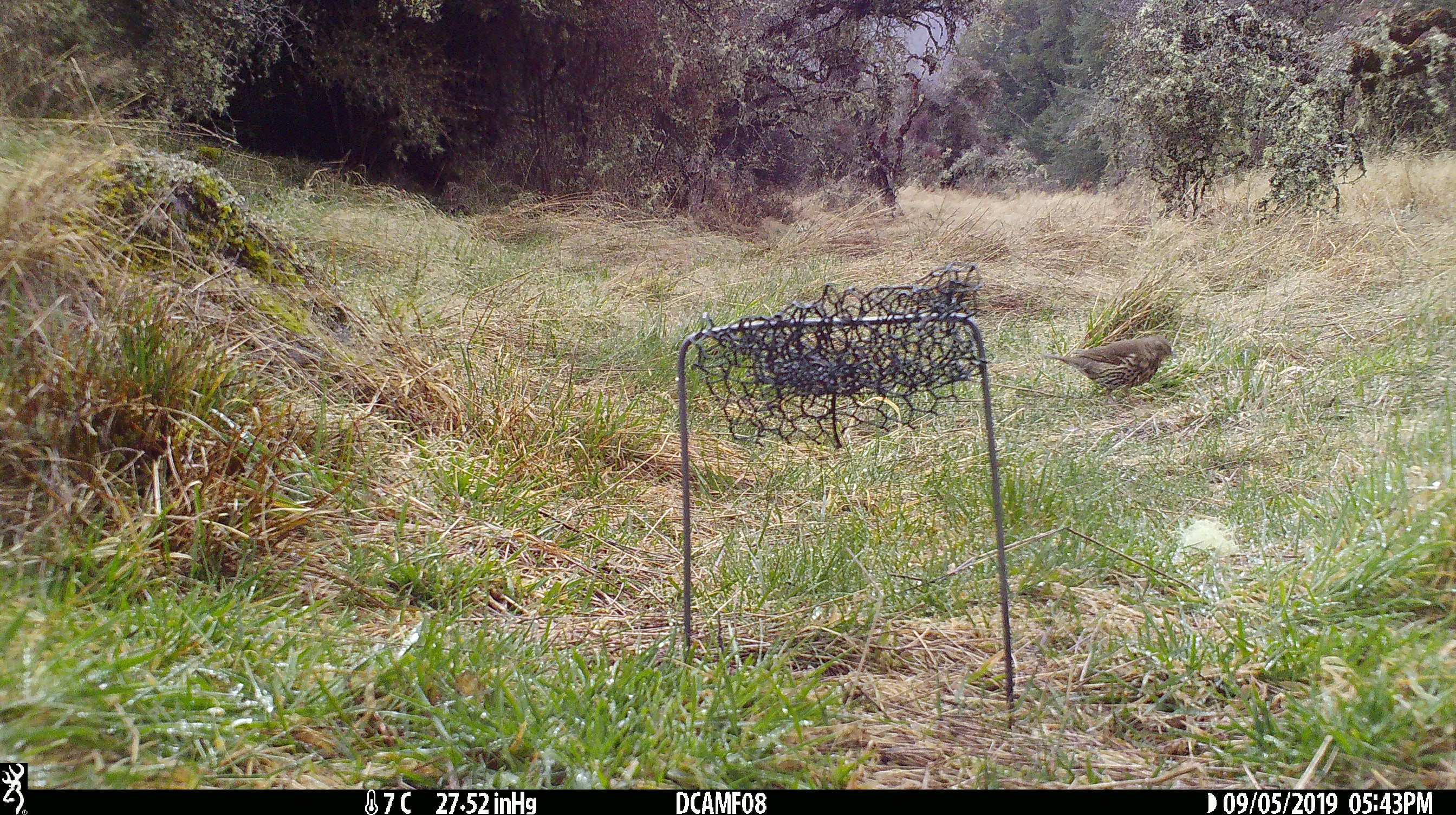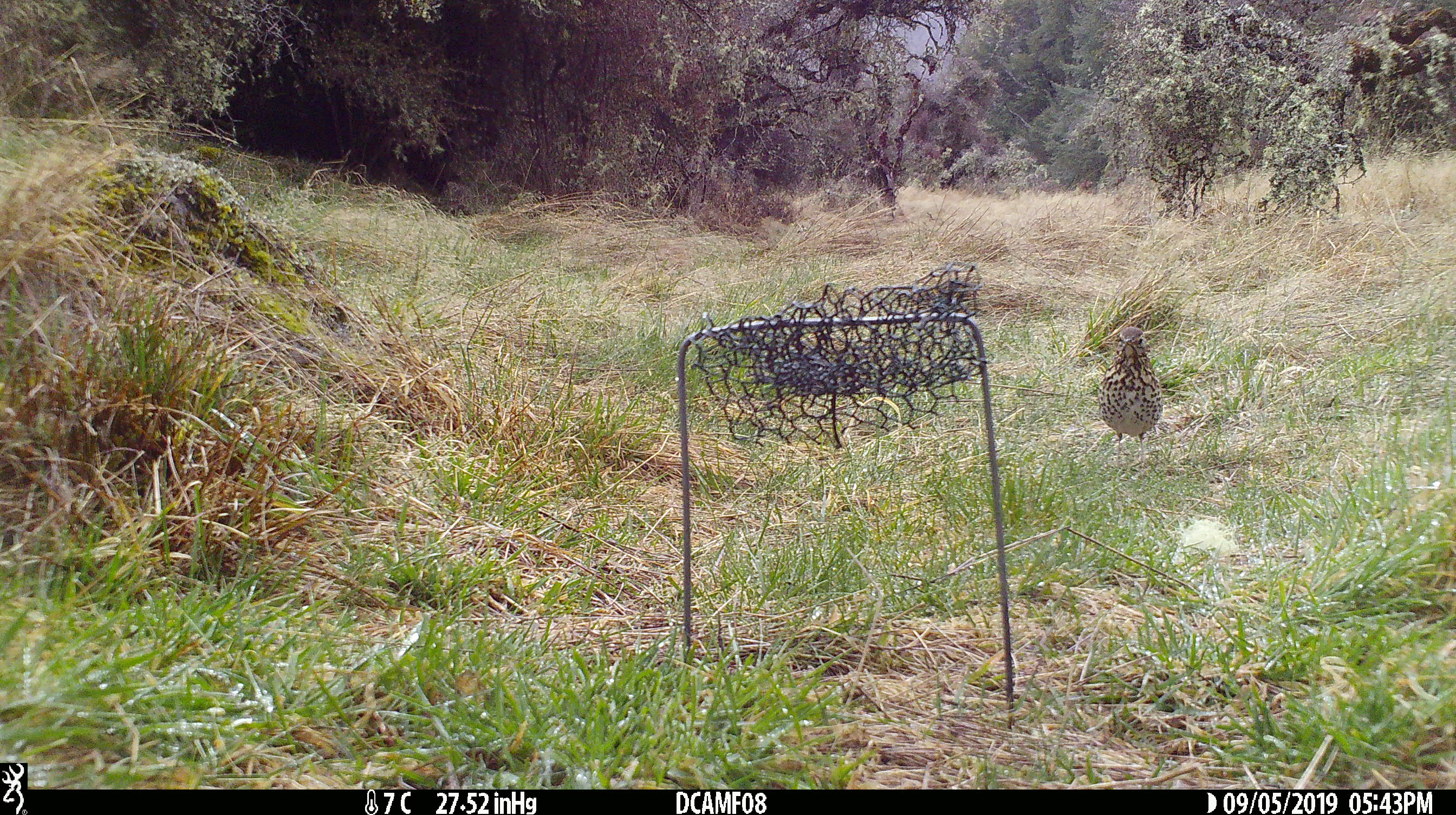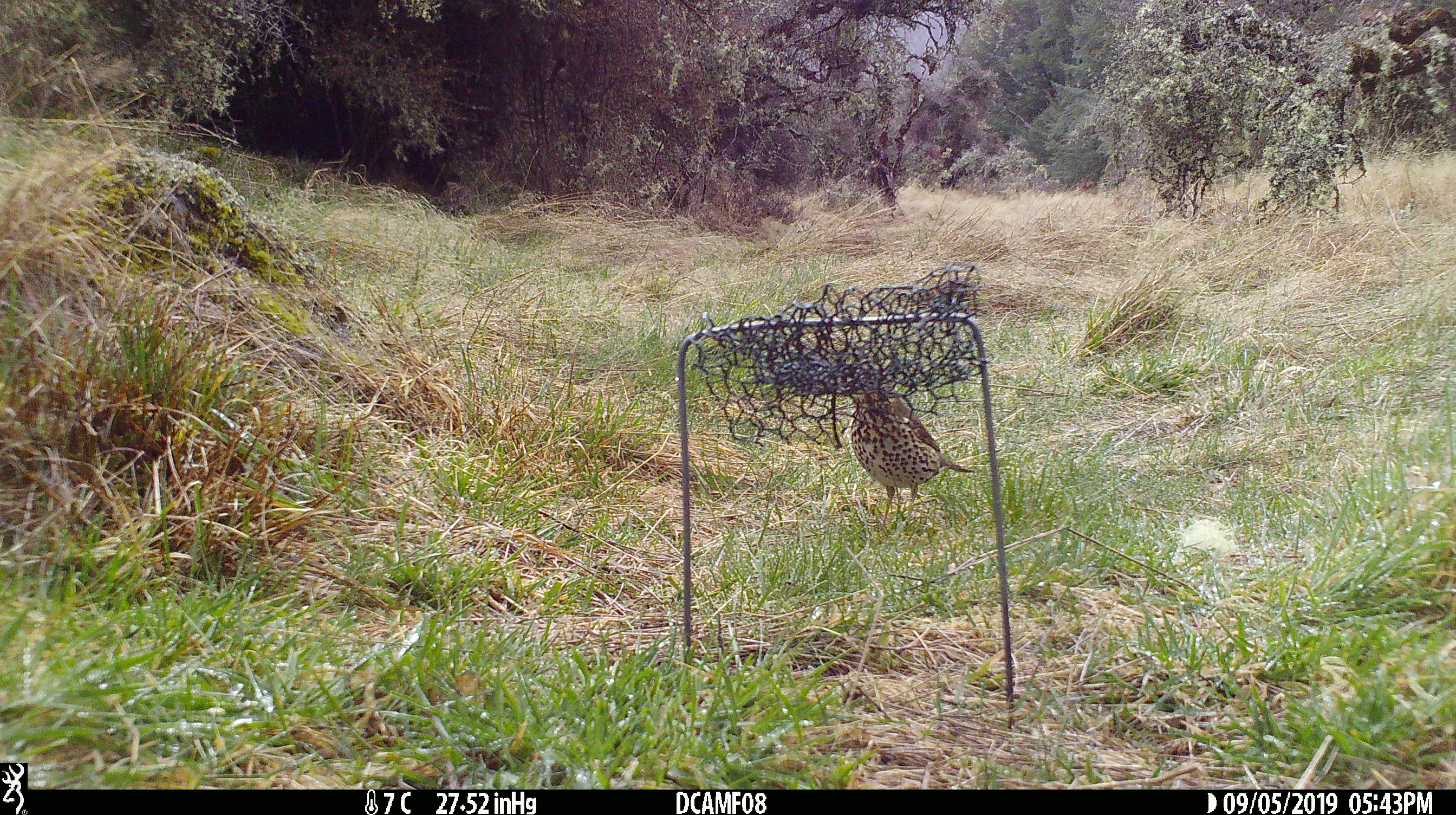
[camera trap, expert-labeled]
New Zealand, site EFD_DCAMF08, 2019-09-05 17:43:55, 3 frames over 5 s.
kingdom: Animalia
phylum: Chordata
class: Aves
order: Passeriformes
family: Turdidae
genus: Turdus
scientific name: Turdus philomelos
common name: song thrush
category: thrush